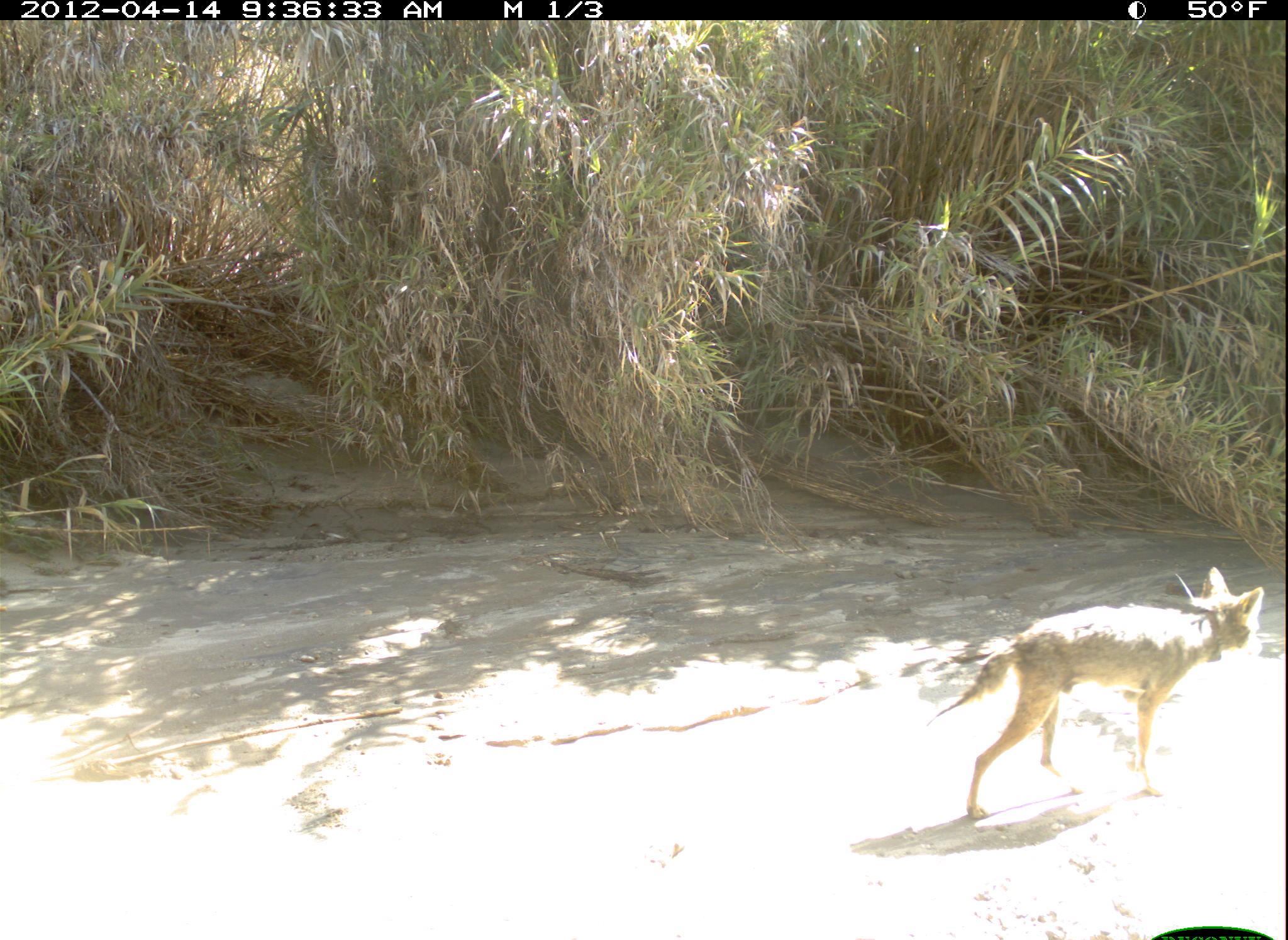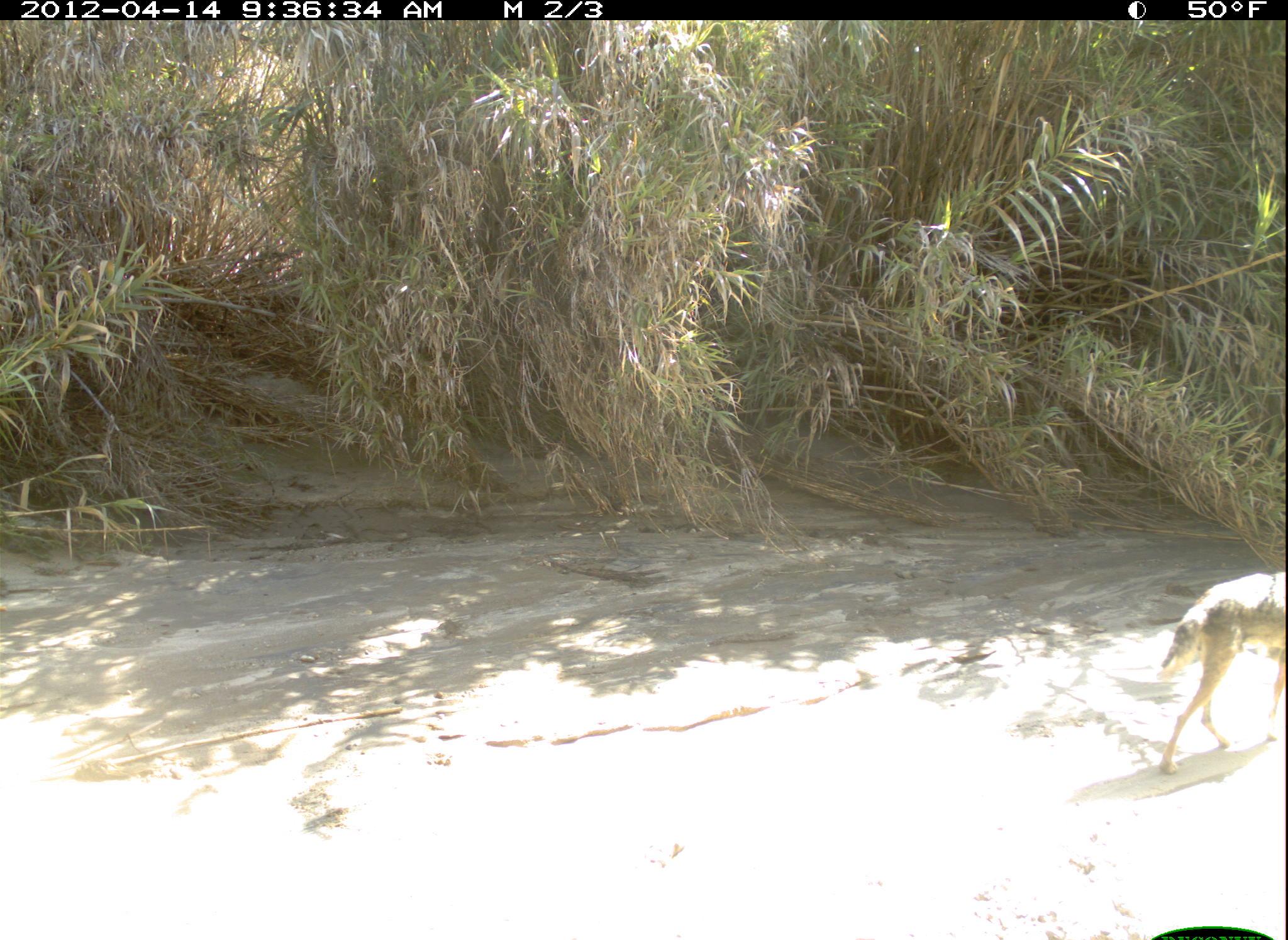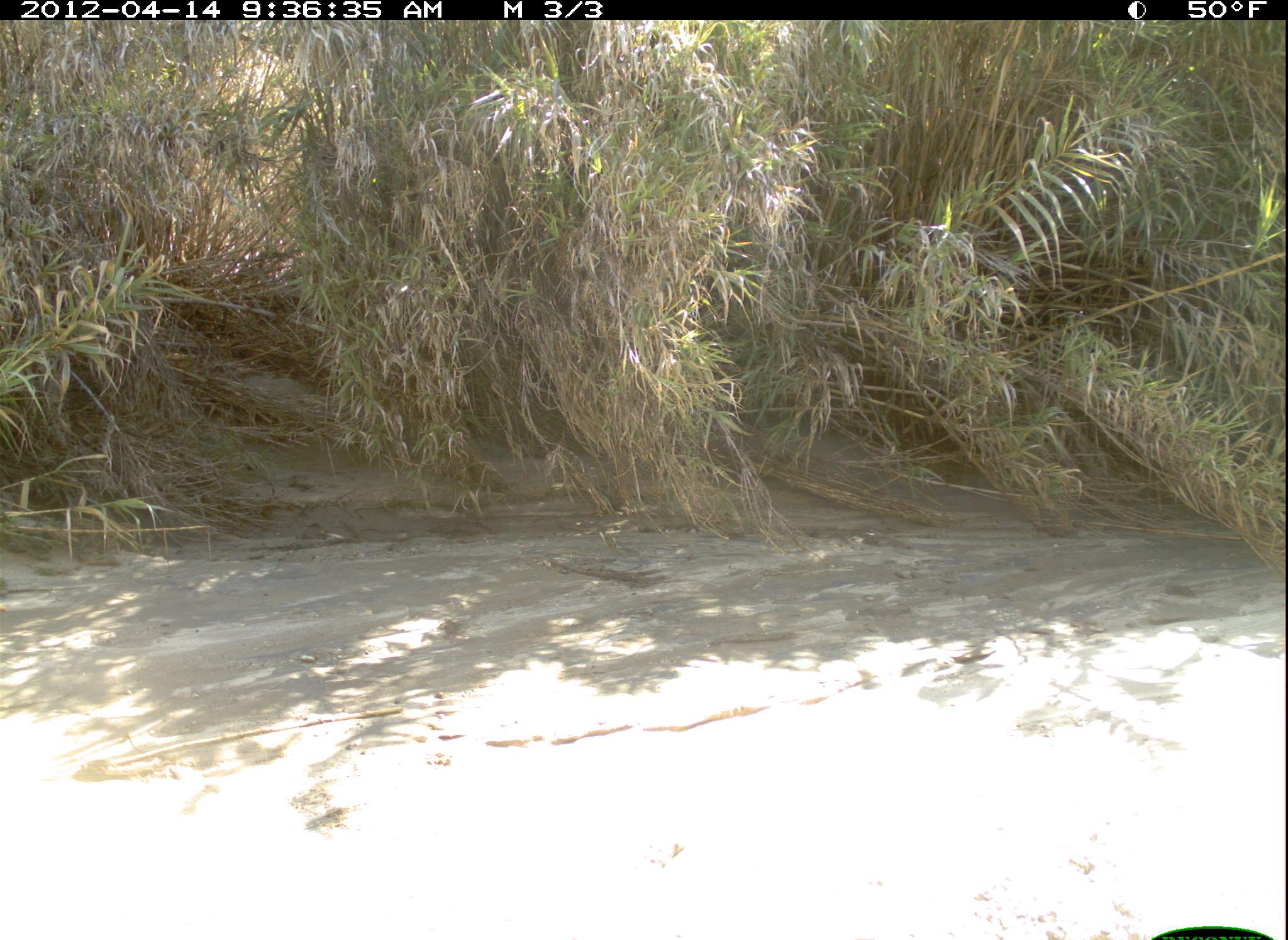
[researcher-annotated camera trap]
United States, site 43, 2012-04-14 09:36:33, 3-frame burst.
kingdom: Animalia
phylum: Chordata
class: Mammalia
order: Carnivora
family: Canidae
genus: Canis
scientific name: Canis latrans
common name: coyote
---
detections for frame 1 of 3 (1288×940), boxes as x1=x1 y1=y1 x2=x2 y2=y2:
coyote: x1=934 y1=567 x2=1275 y2=844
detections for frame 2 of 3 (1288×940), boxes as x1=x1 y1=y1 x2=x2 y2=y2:
coyote: x1=1145 y1=486 x2=1286 y2=796